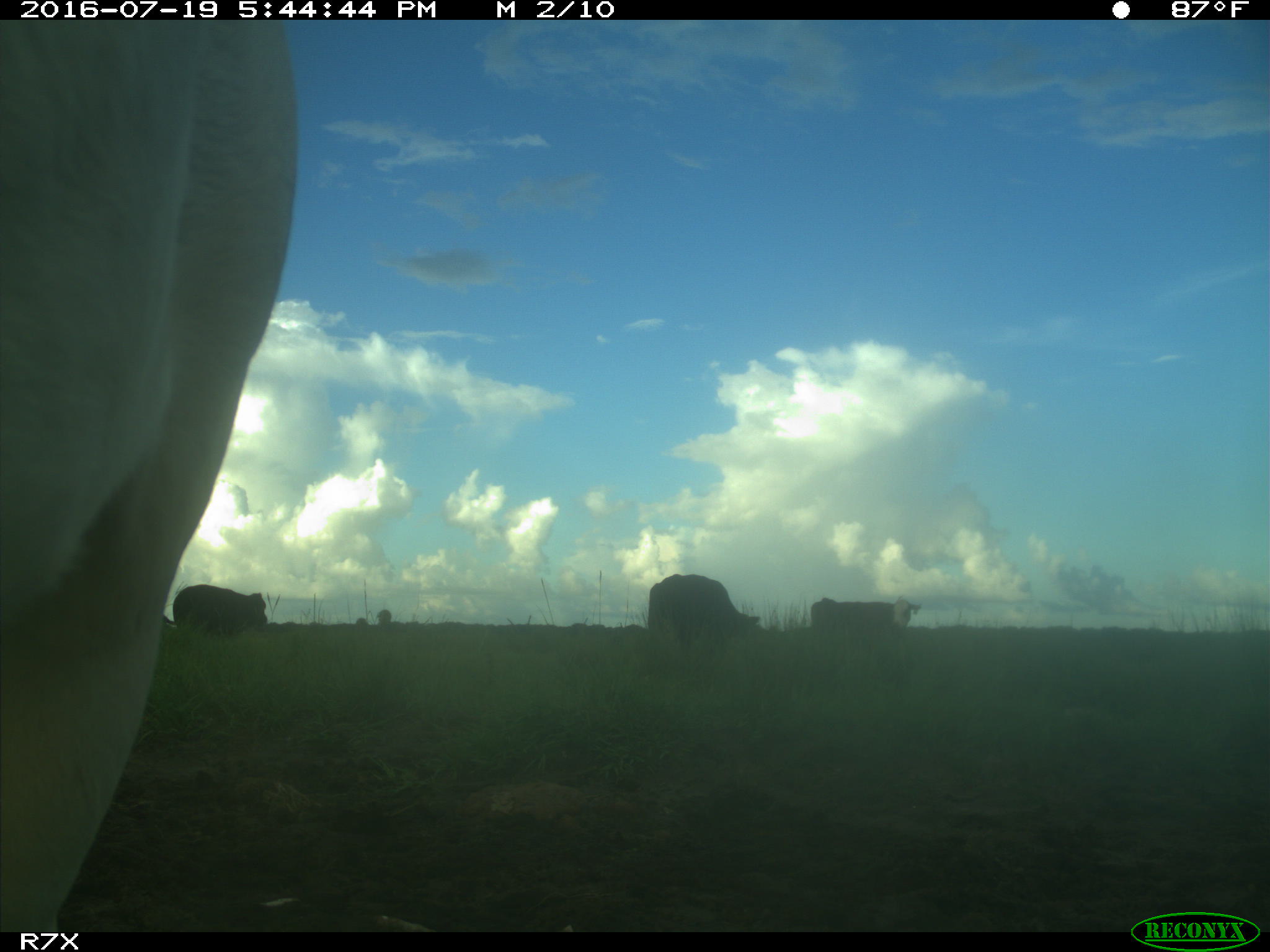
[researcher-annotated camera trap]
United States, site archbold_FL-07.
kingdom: Animalia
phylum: Chordata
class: Mammalia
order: Artiodactyla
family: Bovidae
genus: Bos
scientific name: Bos taurus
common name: domestic cow